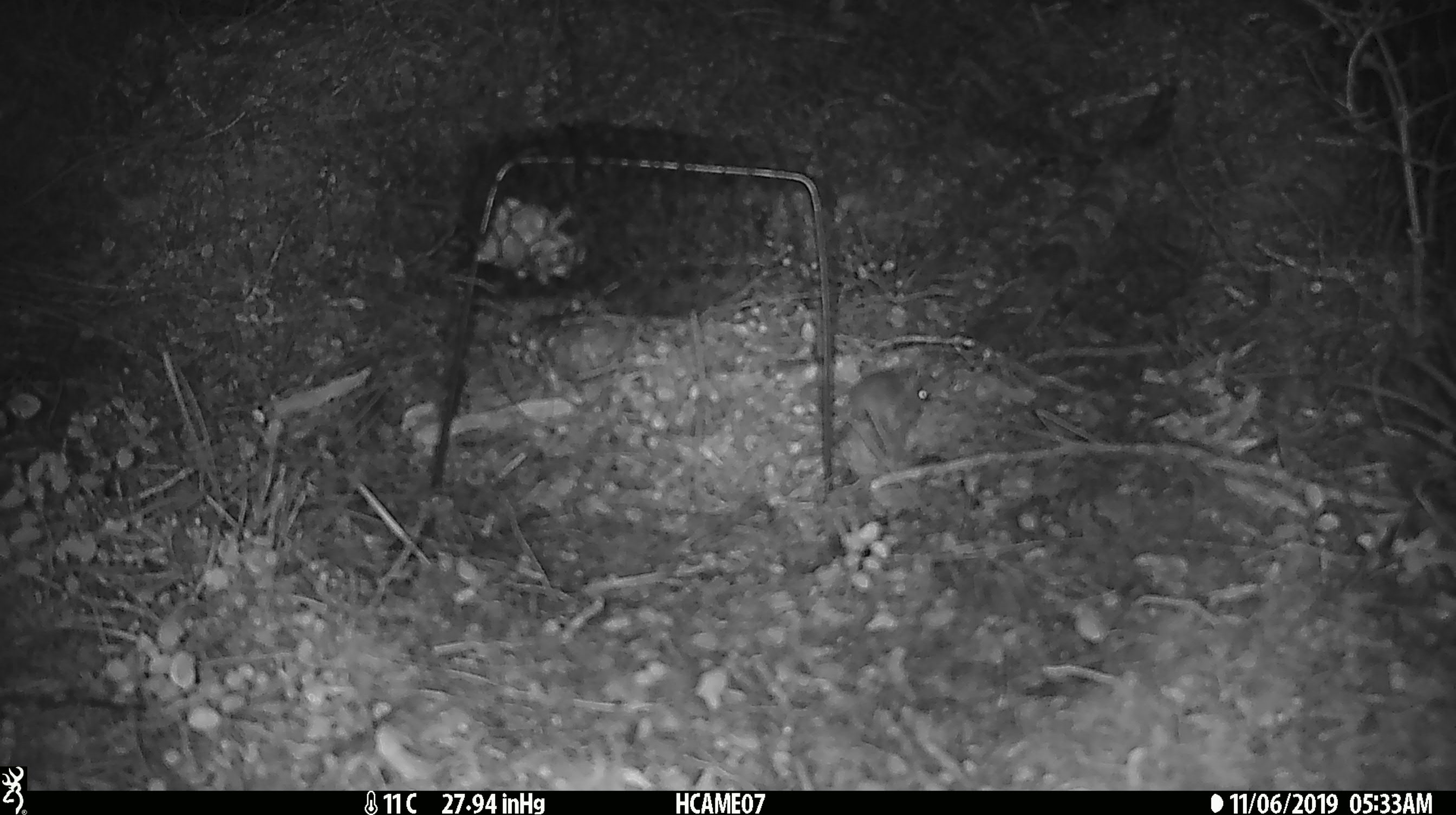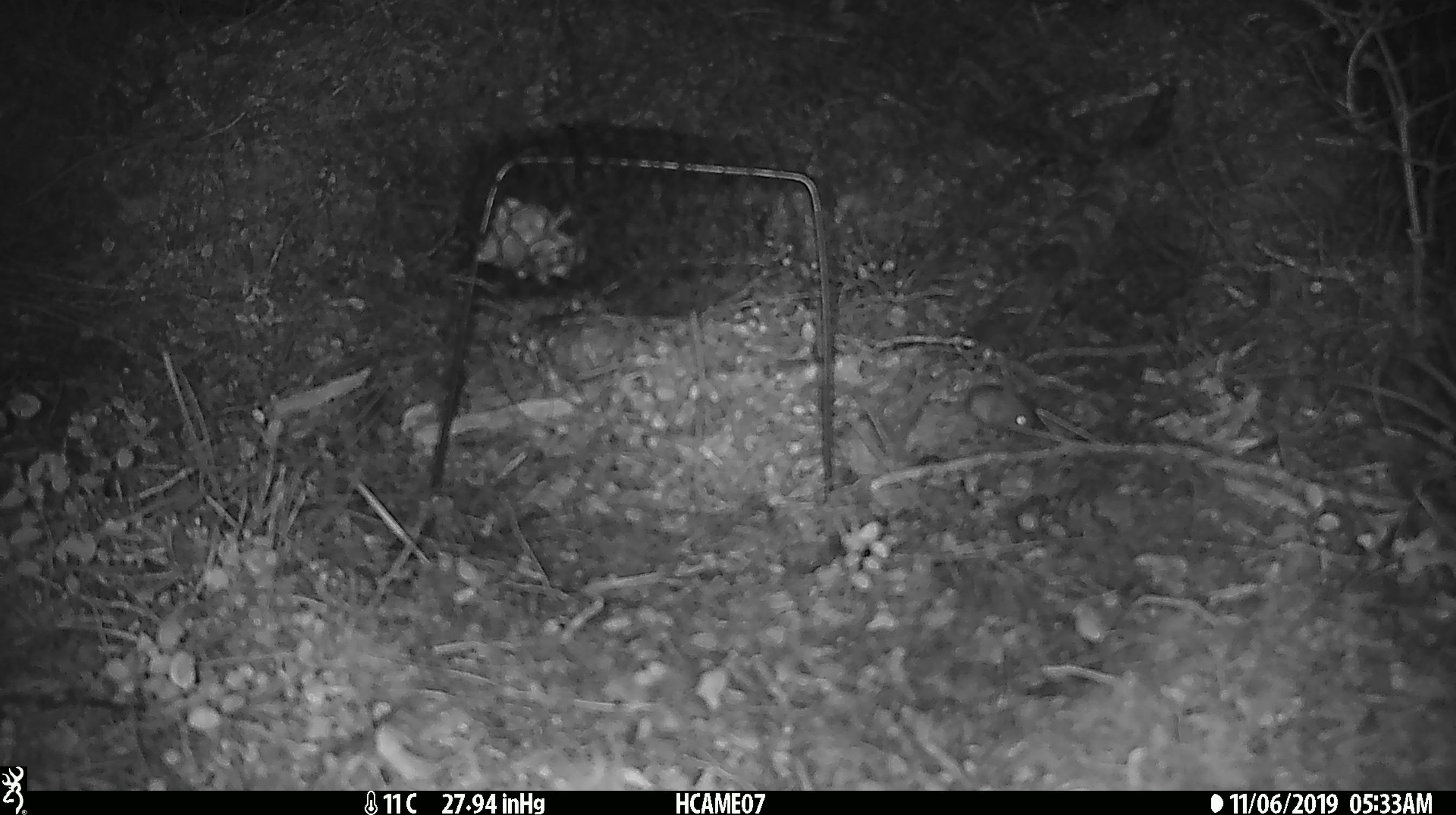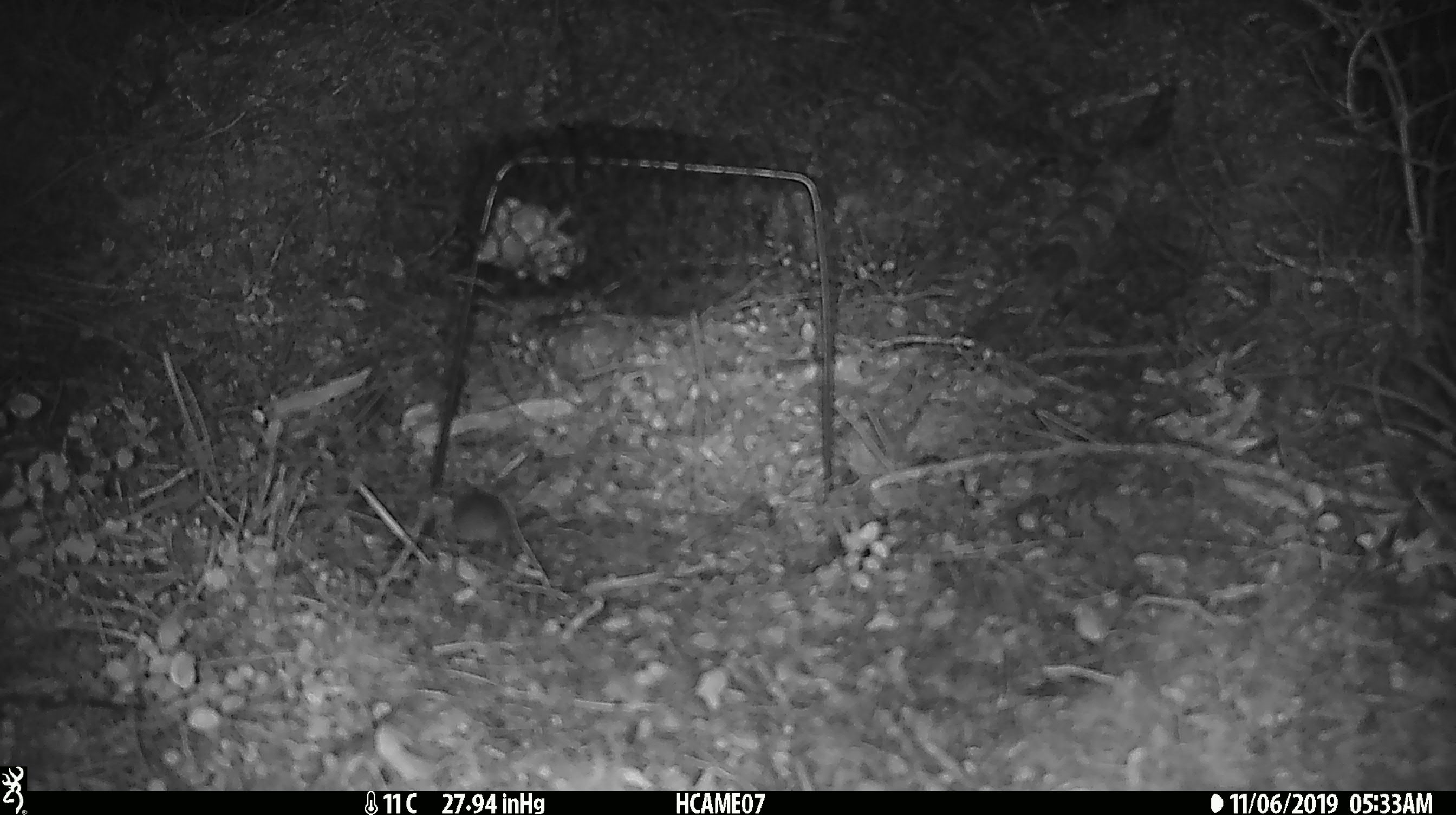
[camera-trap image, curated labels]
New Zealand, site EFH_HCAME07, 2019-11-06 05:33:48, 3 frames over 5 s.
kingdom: Animalia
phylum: Chordata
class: Mammalia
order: Rodentia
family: Muridae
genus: Mus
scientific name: Mus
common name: mouse